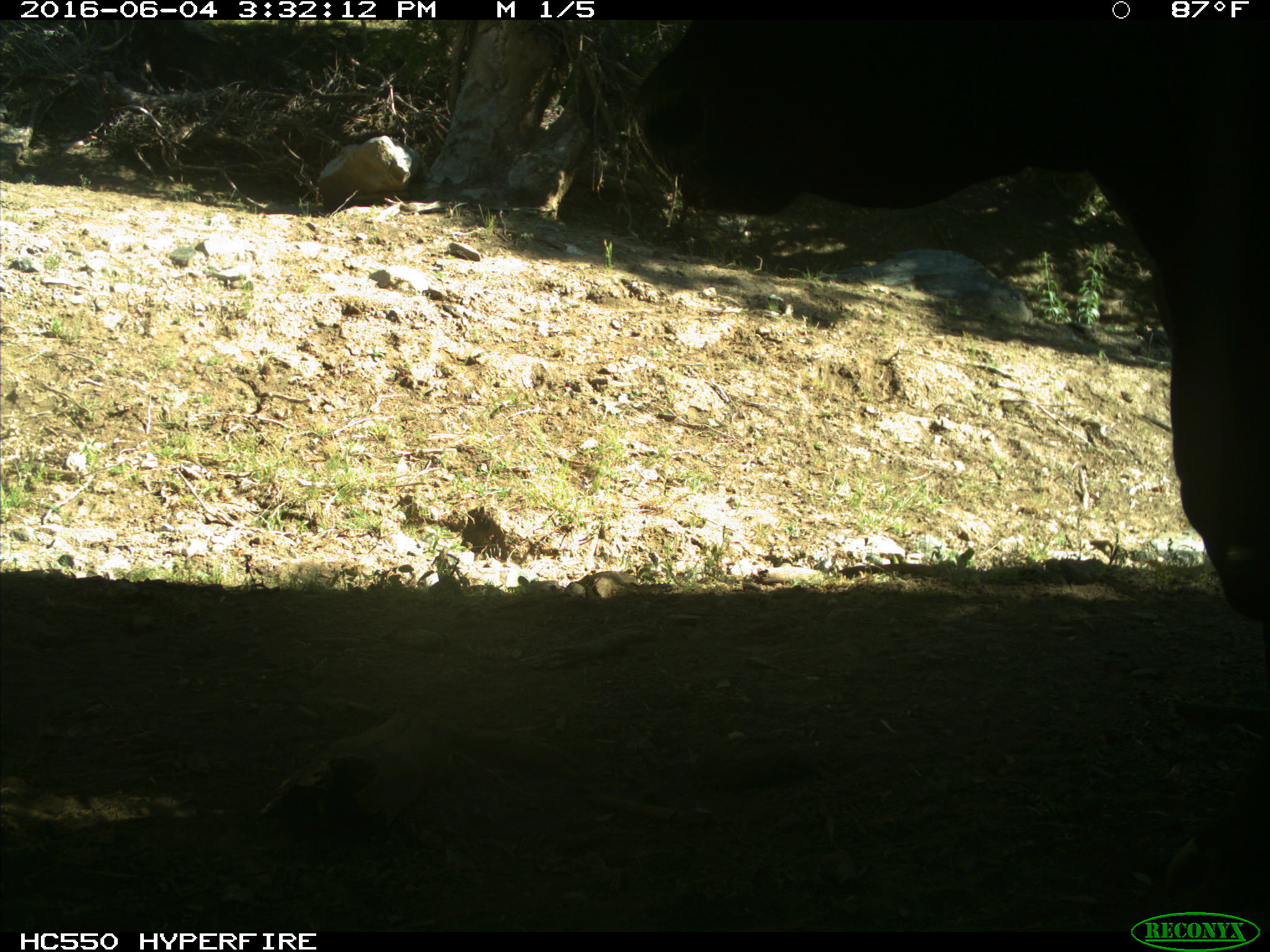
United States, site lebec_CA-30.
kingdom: Animalia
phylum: Chordata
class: Mammalia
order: Artiodactyla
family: Bovidae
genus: Bos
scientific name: Bos taurus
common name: domestic cow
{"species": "Bos taurus (domestic cow)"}